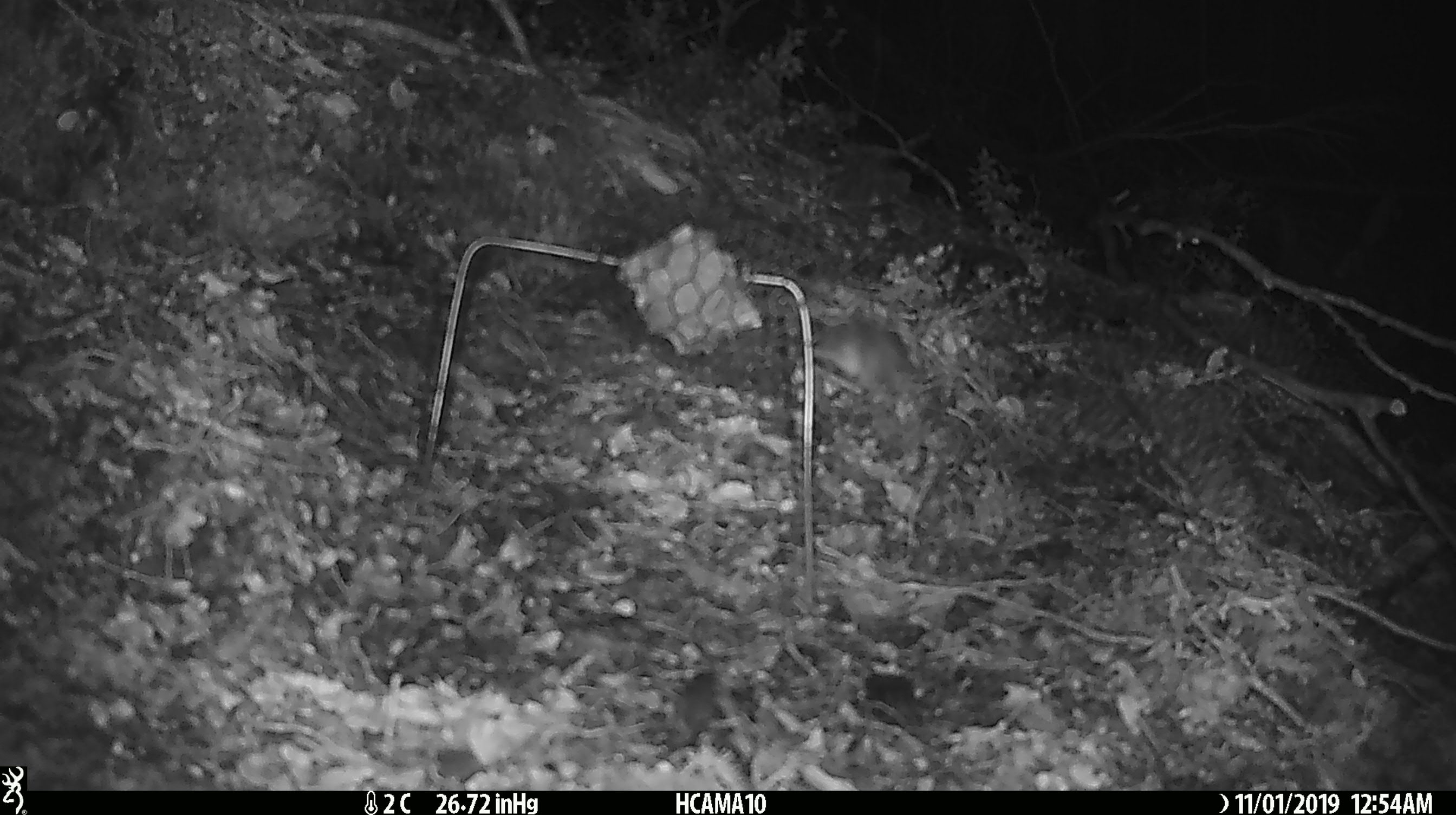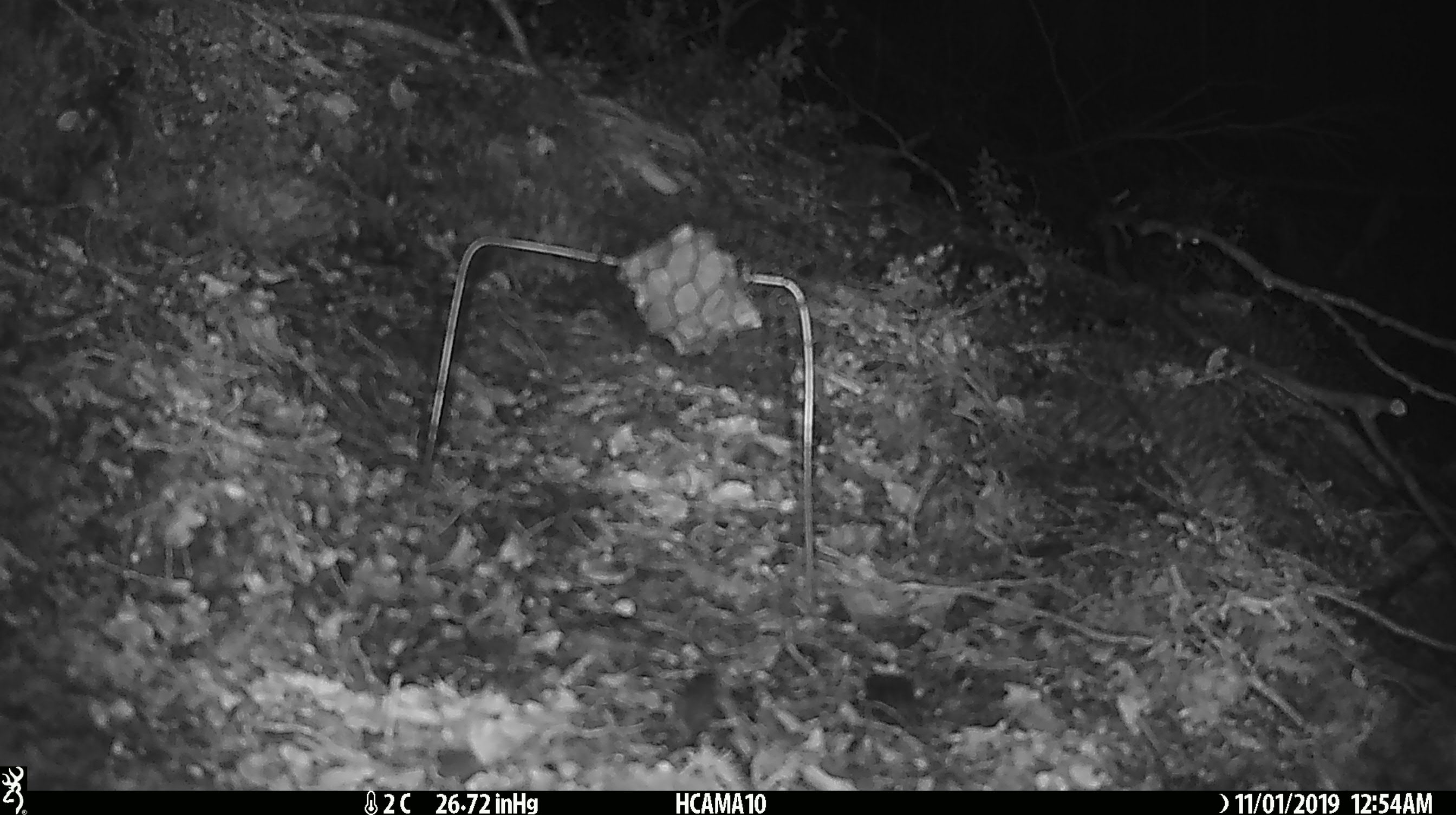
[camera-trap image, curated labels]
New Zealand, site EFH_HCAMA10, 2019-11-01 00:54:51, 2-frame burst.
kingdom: Animalia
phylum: Chordata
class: Mammalia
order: Rodentia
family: Muridae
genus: Mus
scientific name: Mus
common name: mouse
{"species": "mouse (Mus)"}